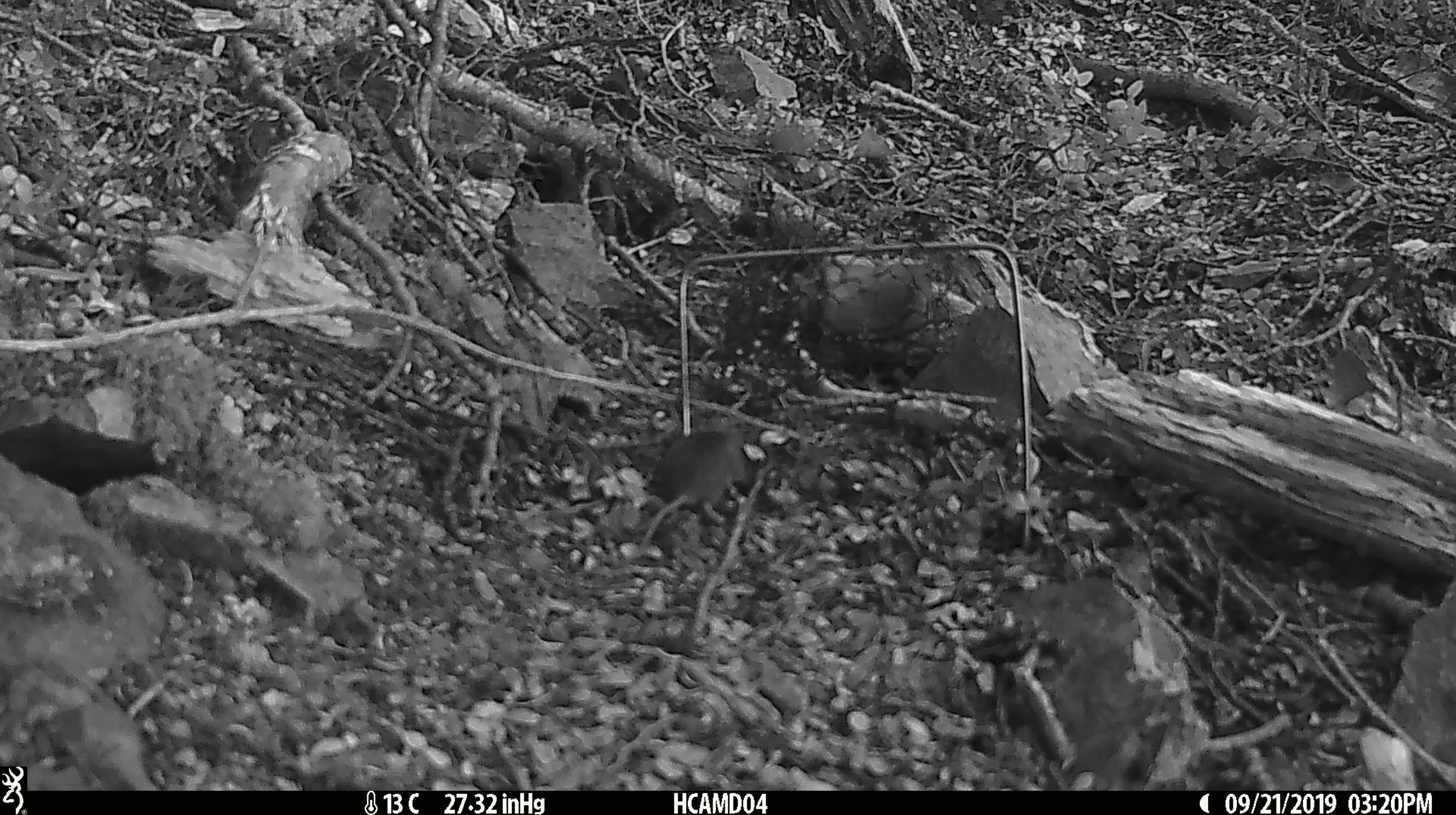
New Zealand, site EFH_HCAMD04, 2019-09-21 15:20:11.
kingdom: Animalia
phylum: Chordata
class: Mammalia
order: Rodentia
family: Muridae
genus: Mus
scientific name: Mus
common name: mouse